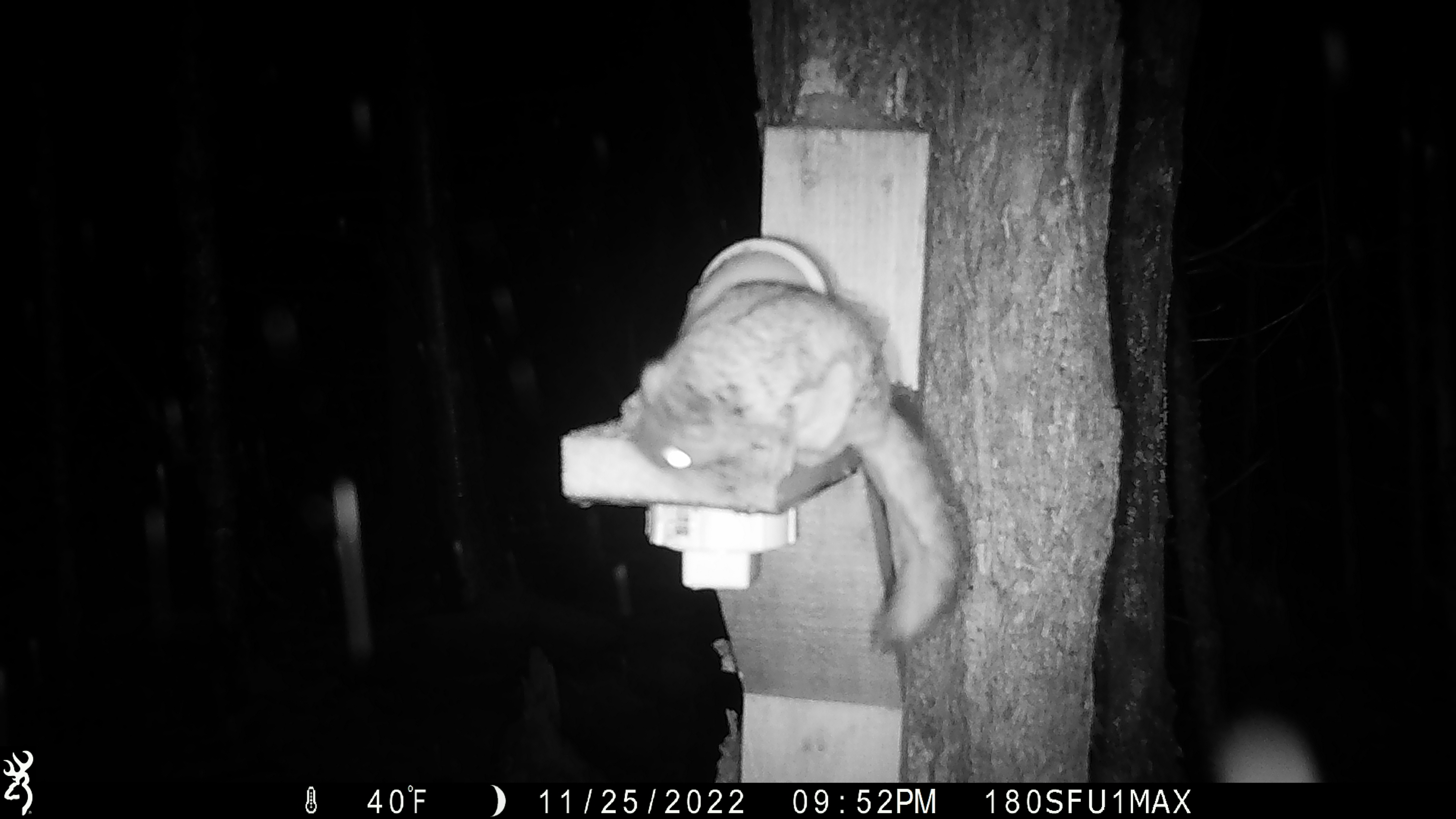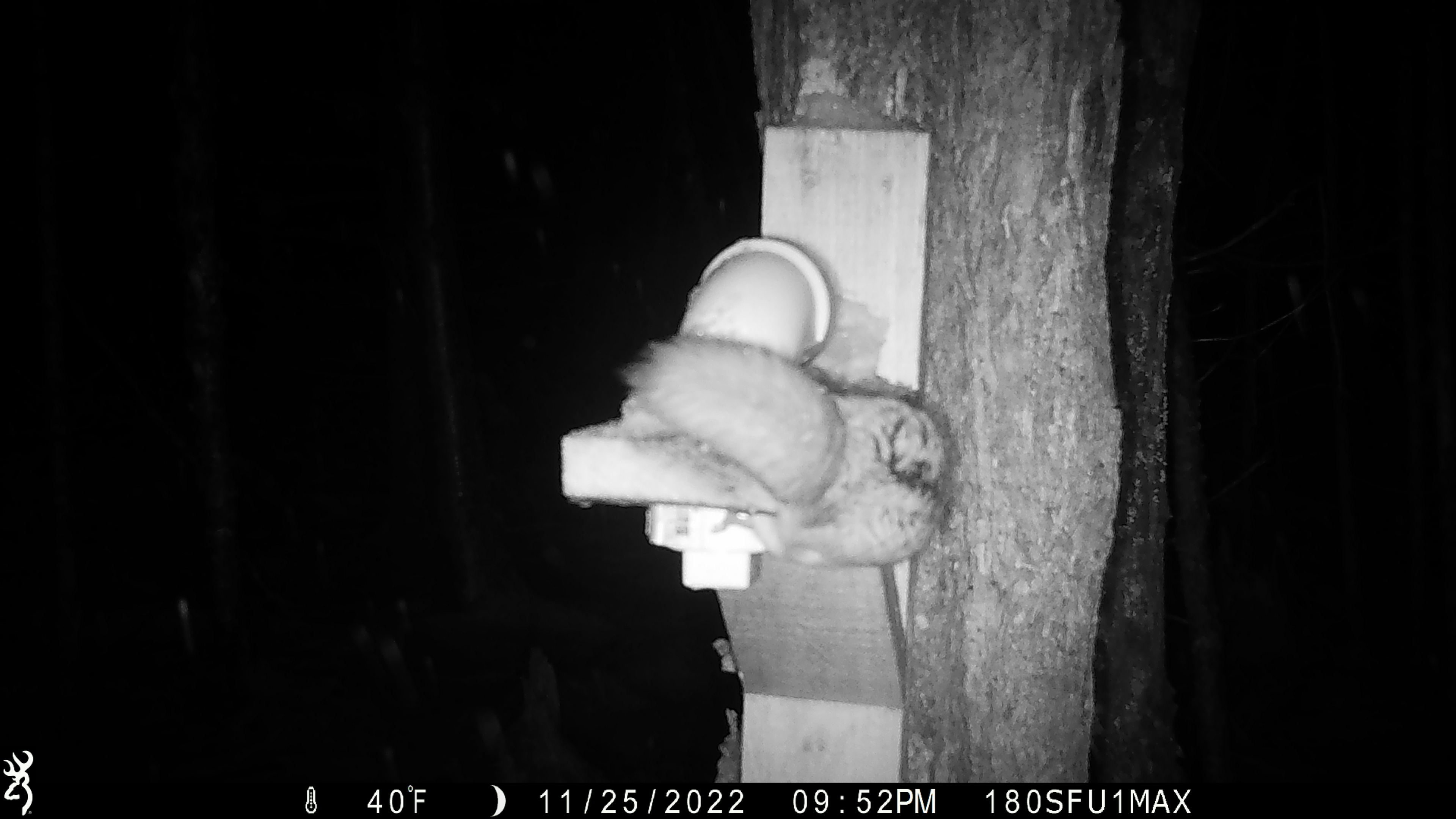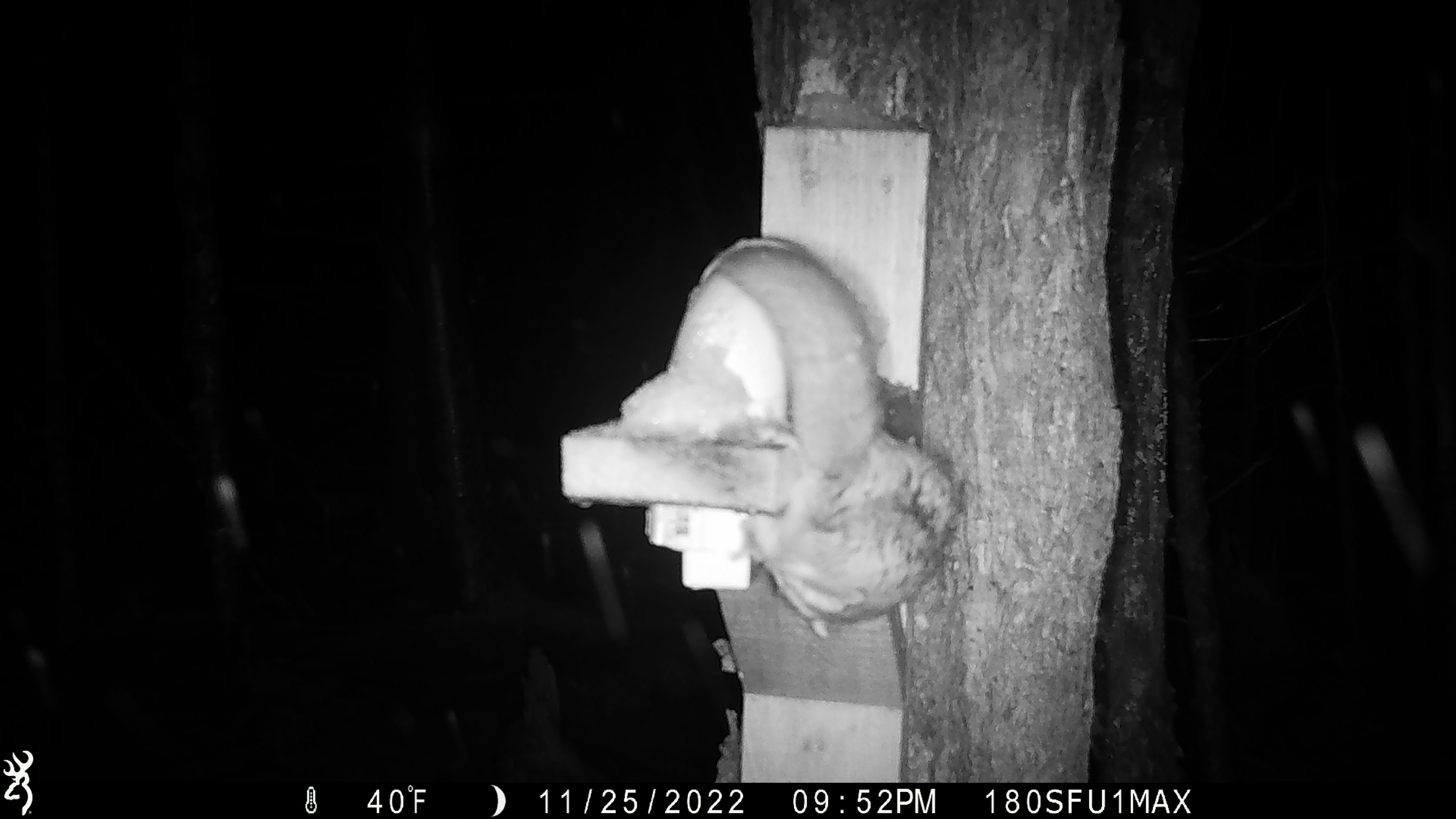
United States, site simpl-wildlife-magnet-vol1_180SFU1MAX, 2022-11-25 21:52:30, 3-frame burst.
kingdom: Animalia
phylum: Chordata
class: Mammalia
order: Rodentia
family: Sciuridae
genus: Glaucomys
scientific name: Glaucomys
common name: flying squirrel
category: flying squirrel sp.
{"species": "flying squirrel sp. (flying squirrel) (Glaucomys)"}